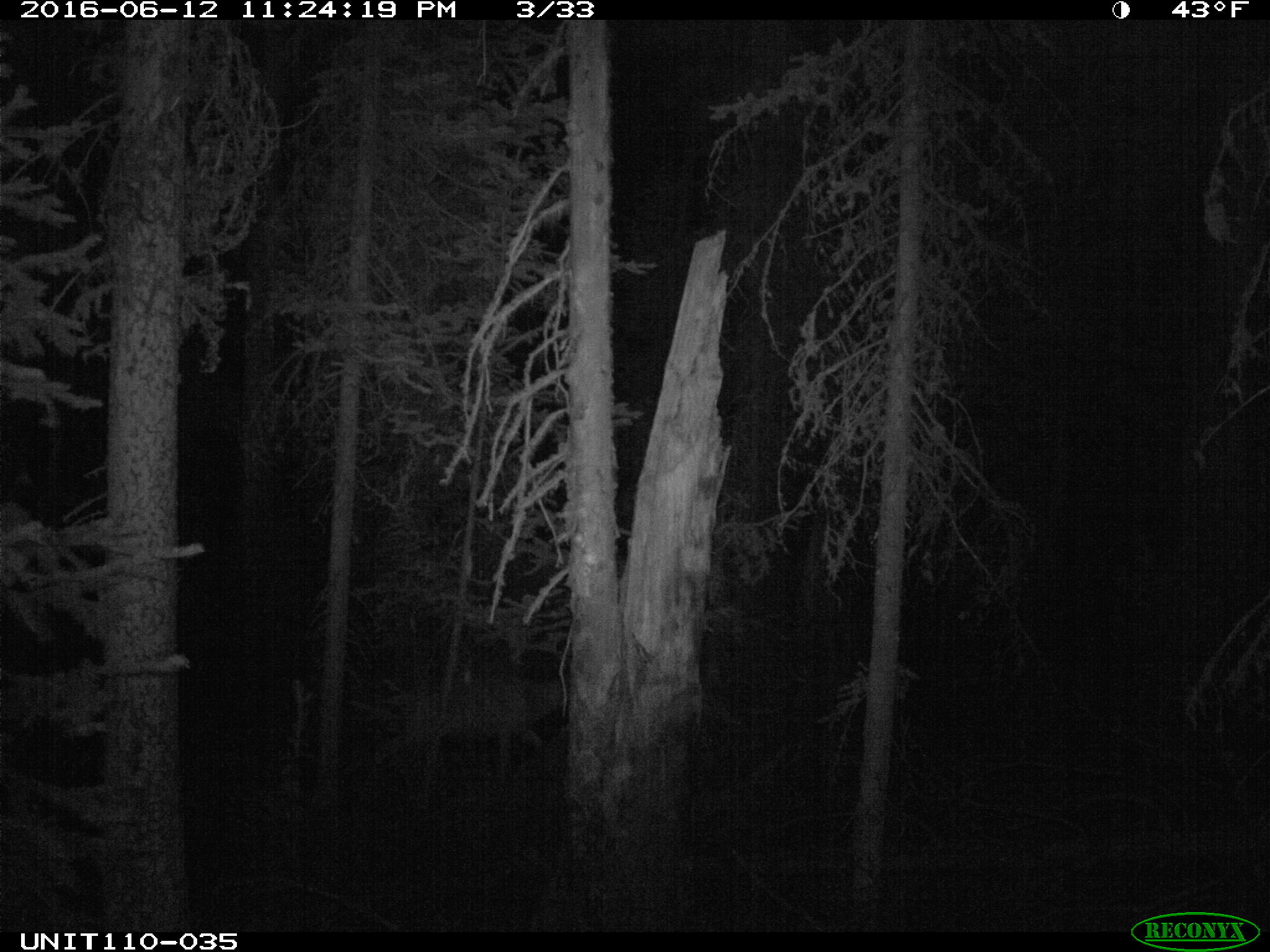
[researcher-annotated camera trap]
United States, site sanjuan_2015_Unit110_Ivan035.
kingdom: Animalia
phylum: Chordata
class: Mammalia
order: Artiodactyla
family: Cervidae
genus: Odocoileus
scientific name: Odocoileus hemionus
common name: mule deer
Odocoileus hemionus (mule deer).